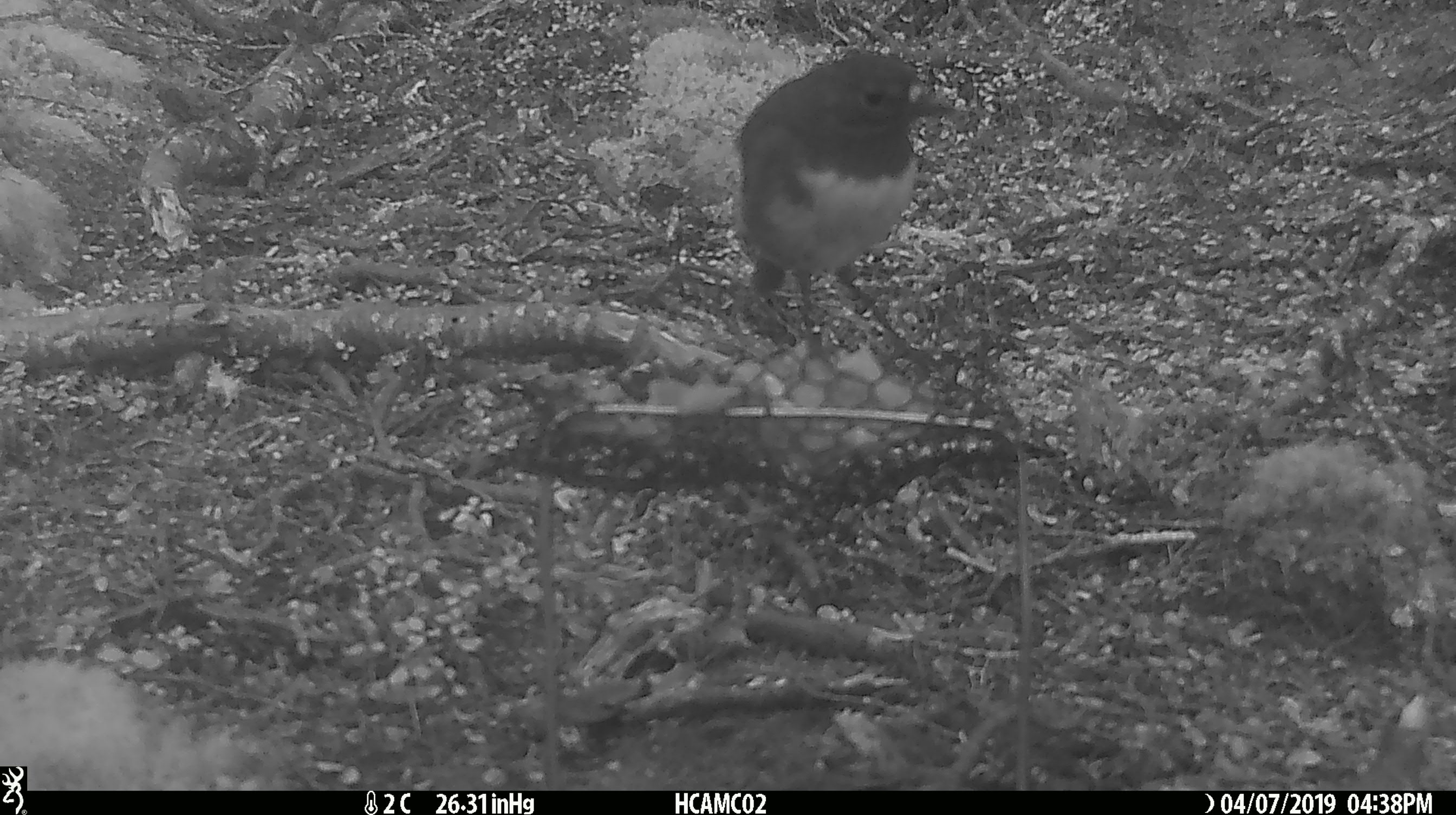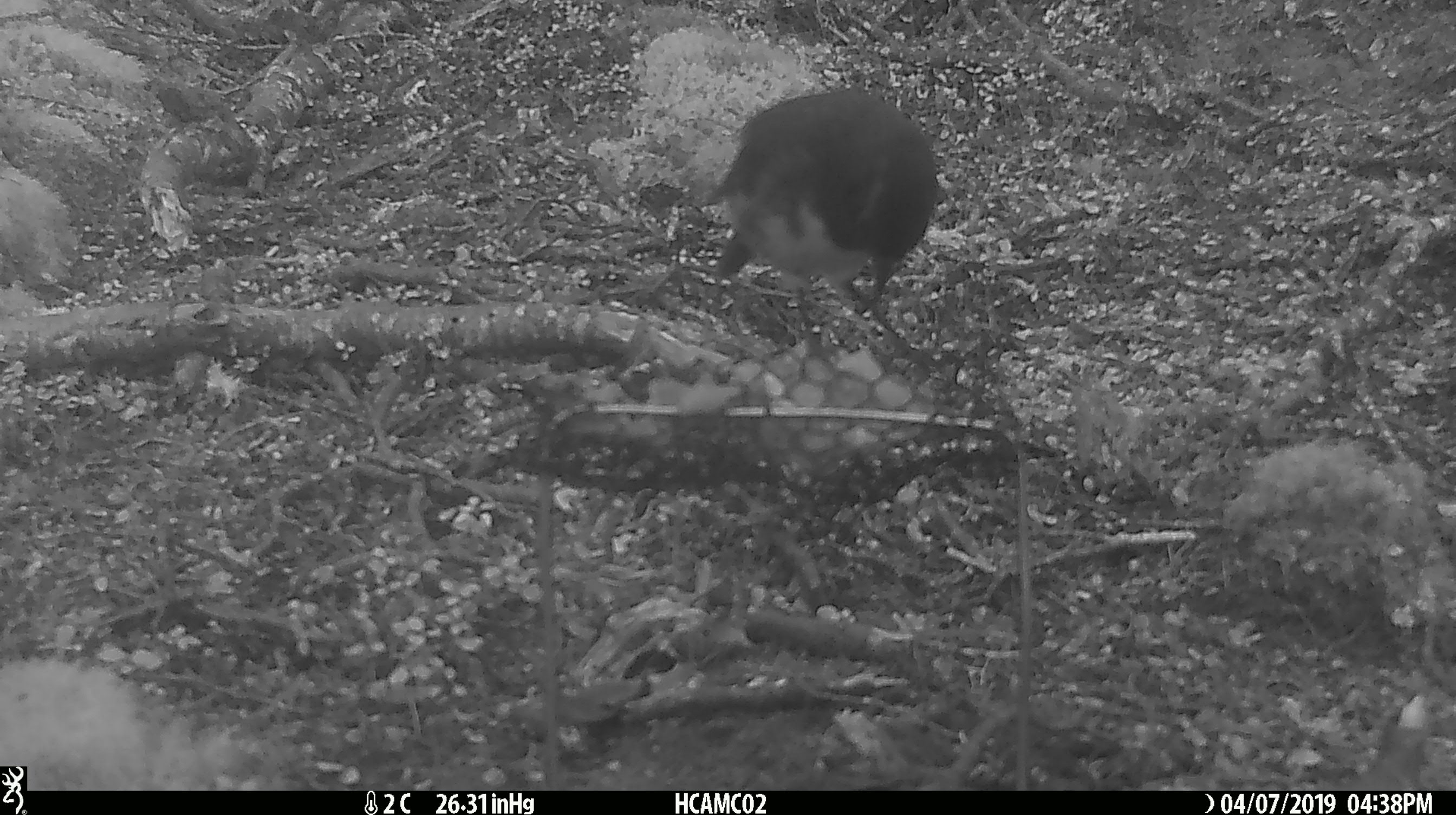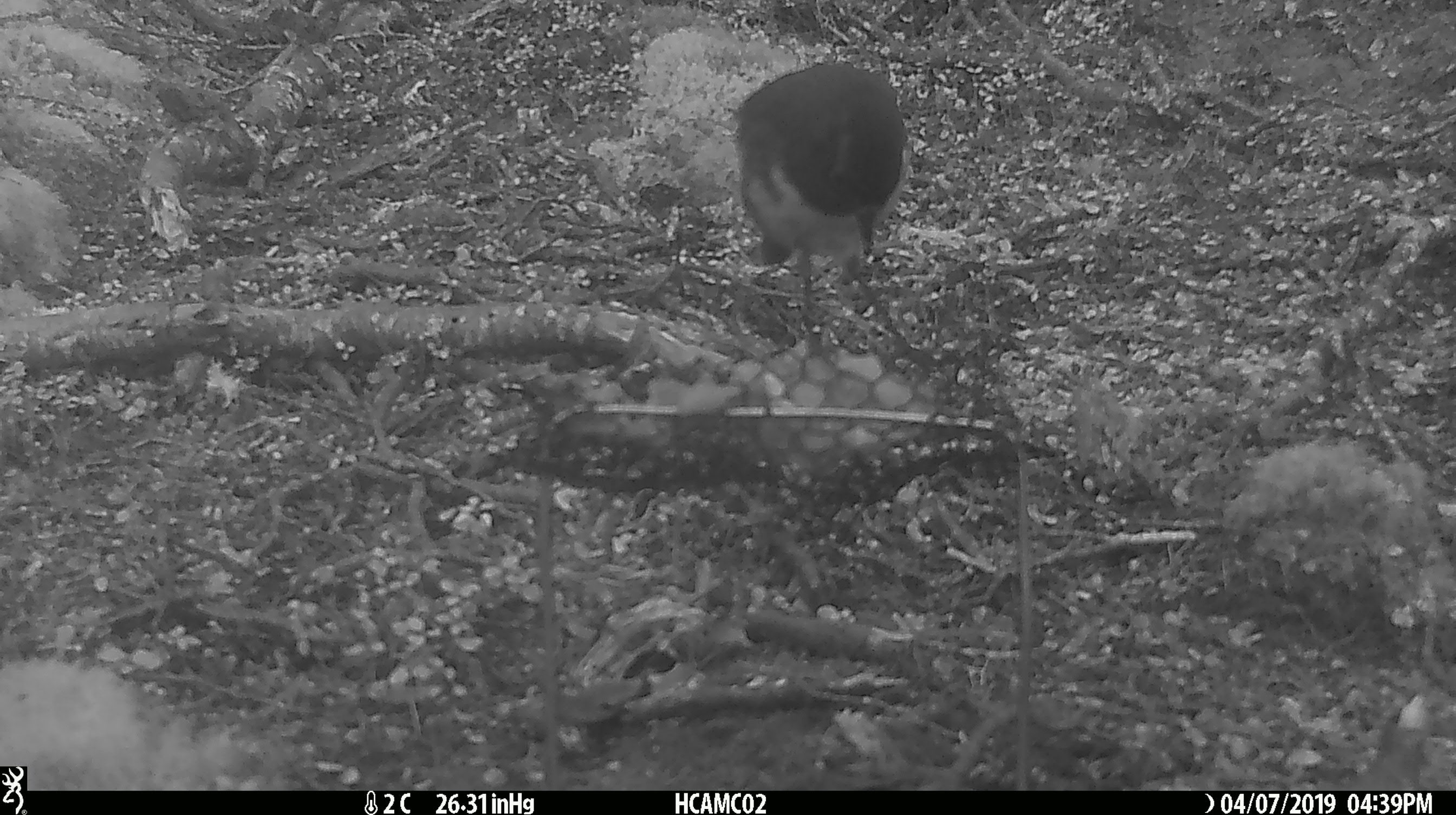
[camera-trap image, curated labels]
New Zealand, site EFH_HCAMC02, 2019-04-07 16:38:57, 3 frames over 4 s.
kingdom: Animalia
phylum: Chordata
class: Aves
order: Passeriformes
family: Petroicidae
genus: Petroica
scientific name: Petroica australis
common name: new zealand robin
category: robin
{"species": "robin (new zealand robin) (Petroica australis)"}